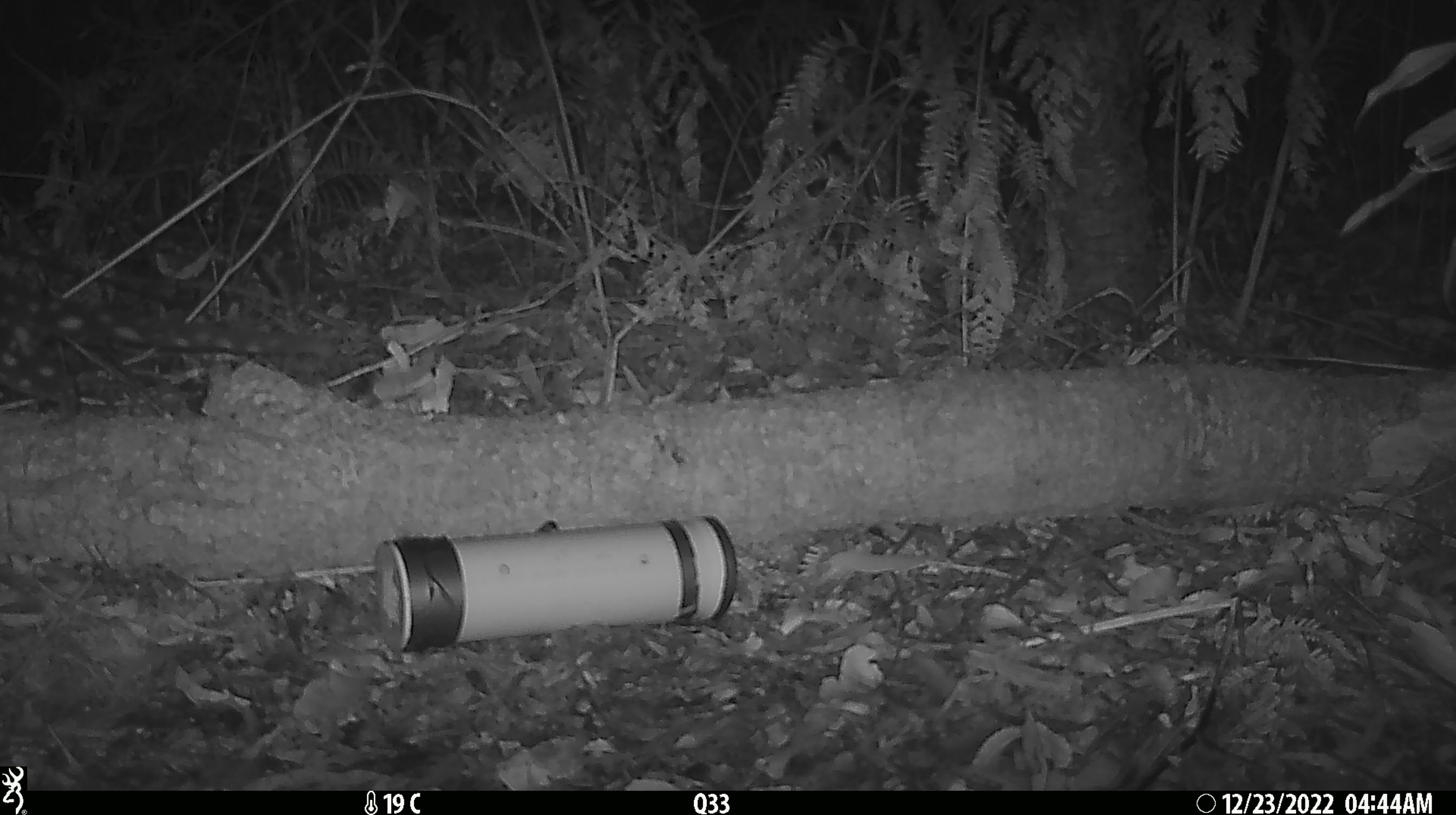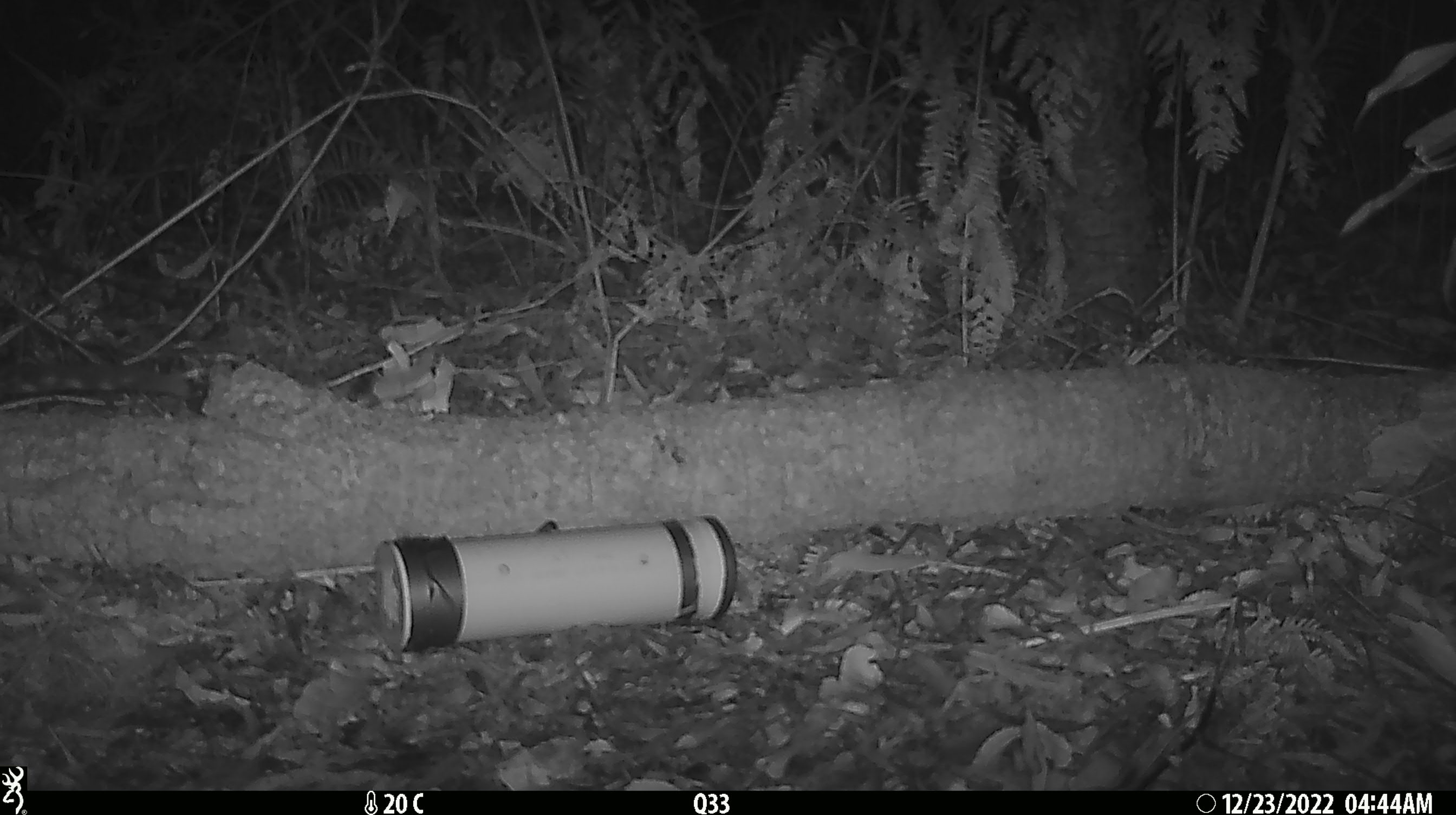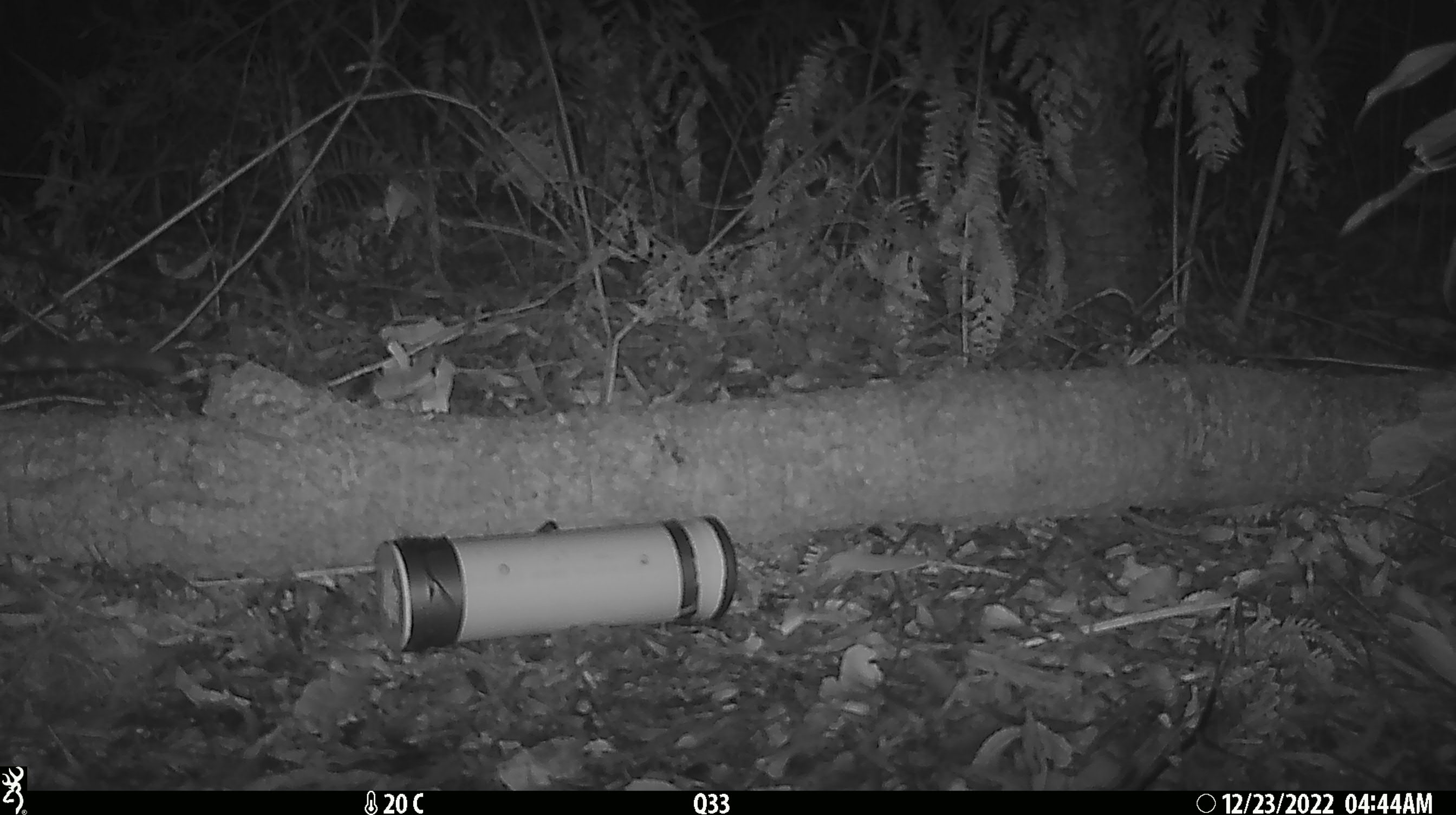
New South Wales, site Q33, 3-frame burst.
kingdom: Animalia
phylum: Chordata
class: Mammalia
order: Dasyuromorphia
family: Dasyuridae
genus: Dasyurus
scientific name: Dasyurus maculatus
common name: spotted-tailed quoll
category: quoll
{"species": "quoll (spotted-tailed quoll) (Dasyurus maculatus)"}